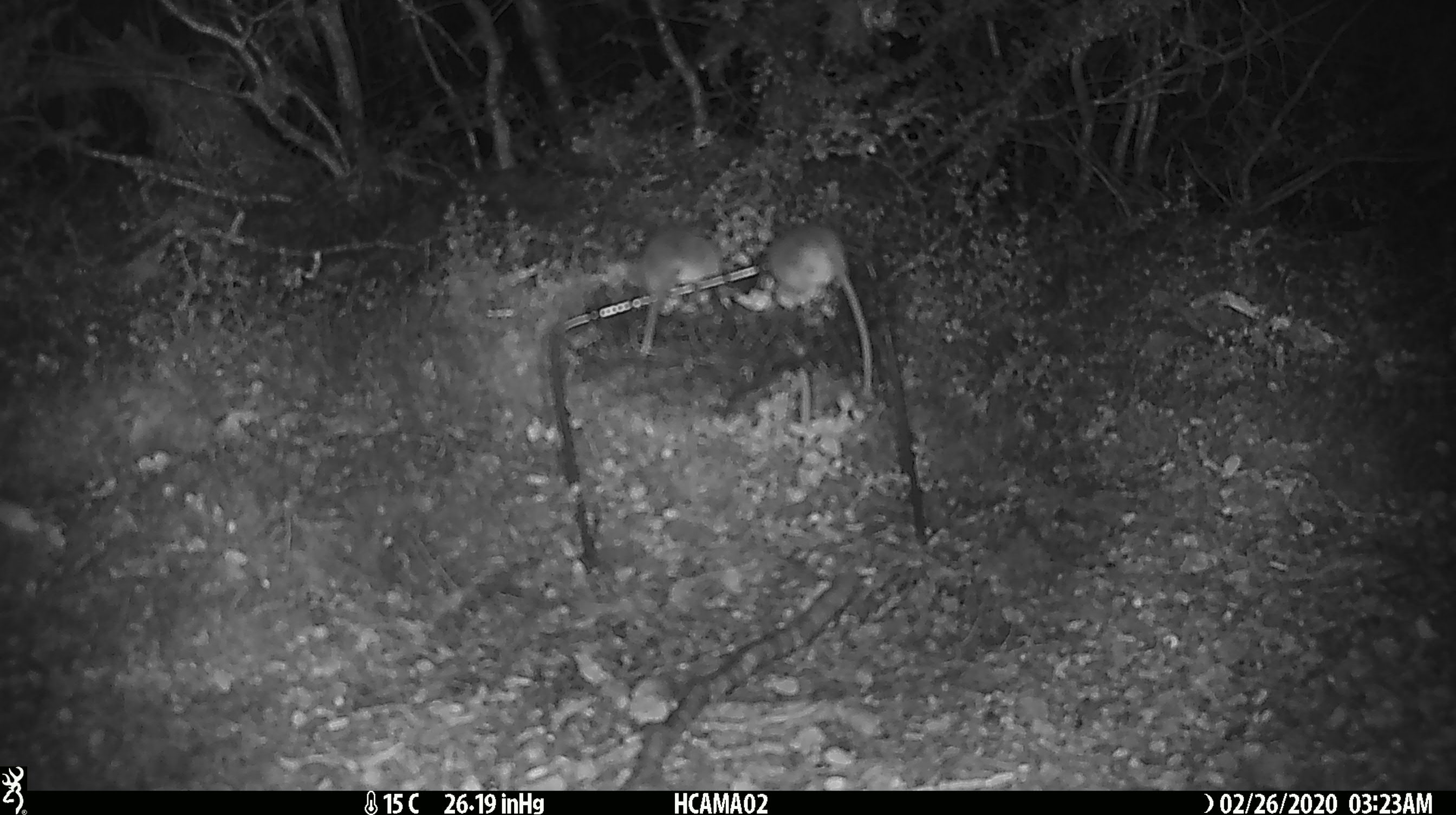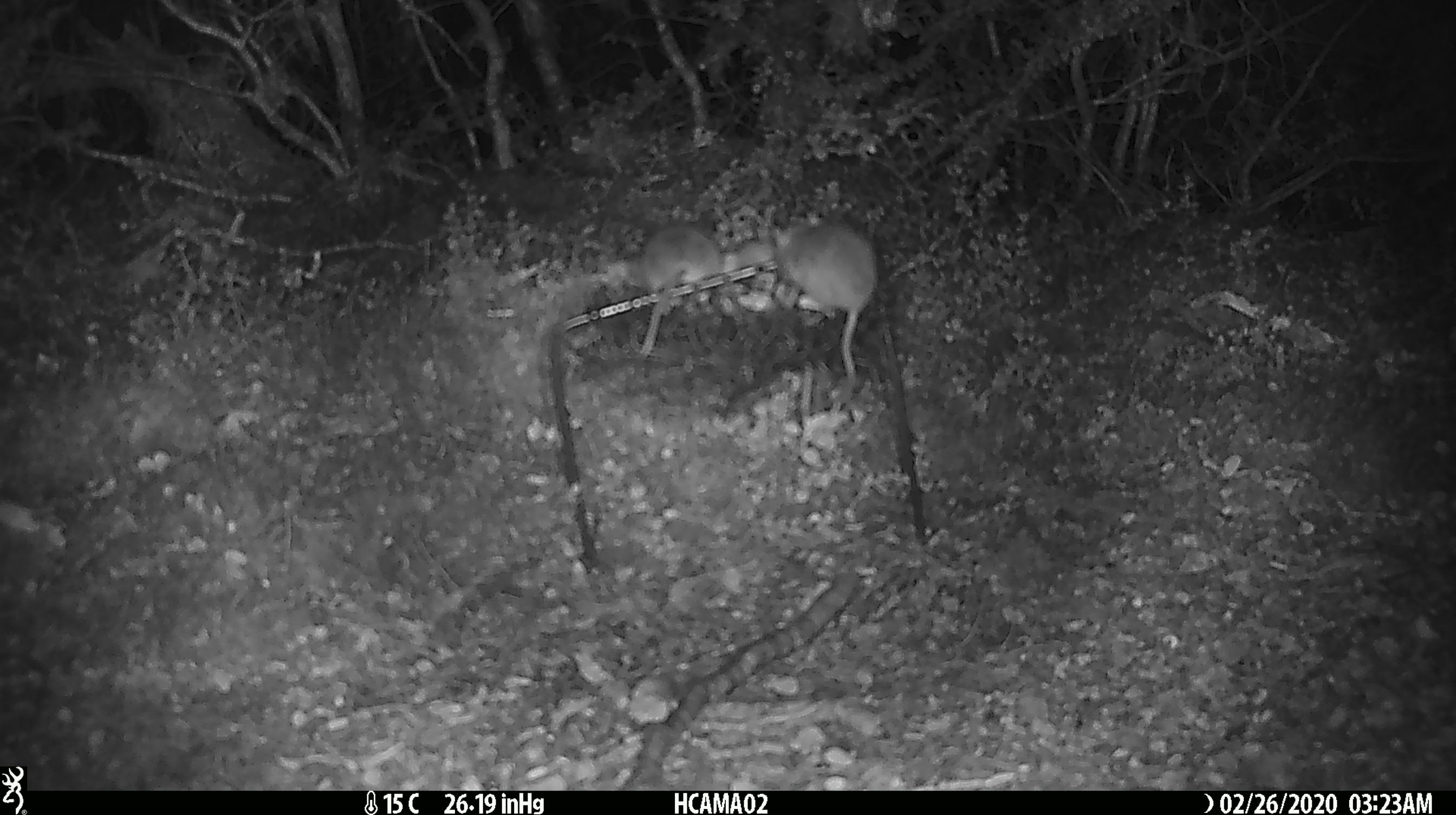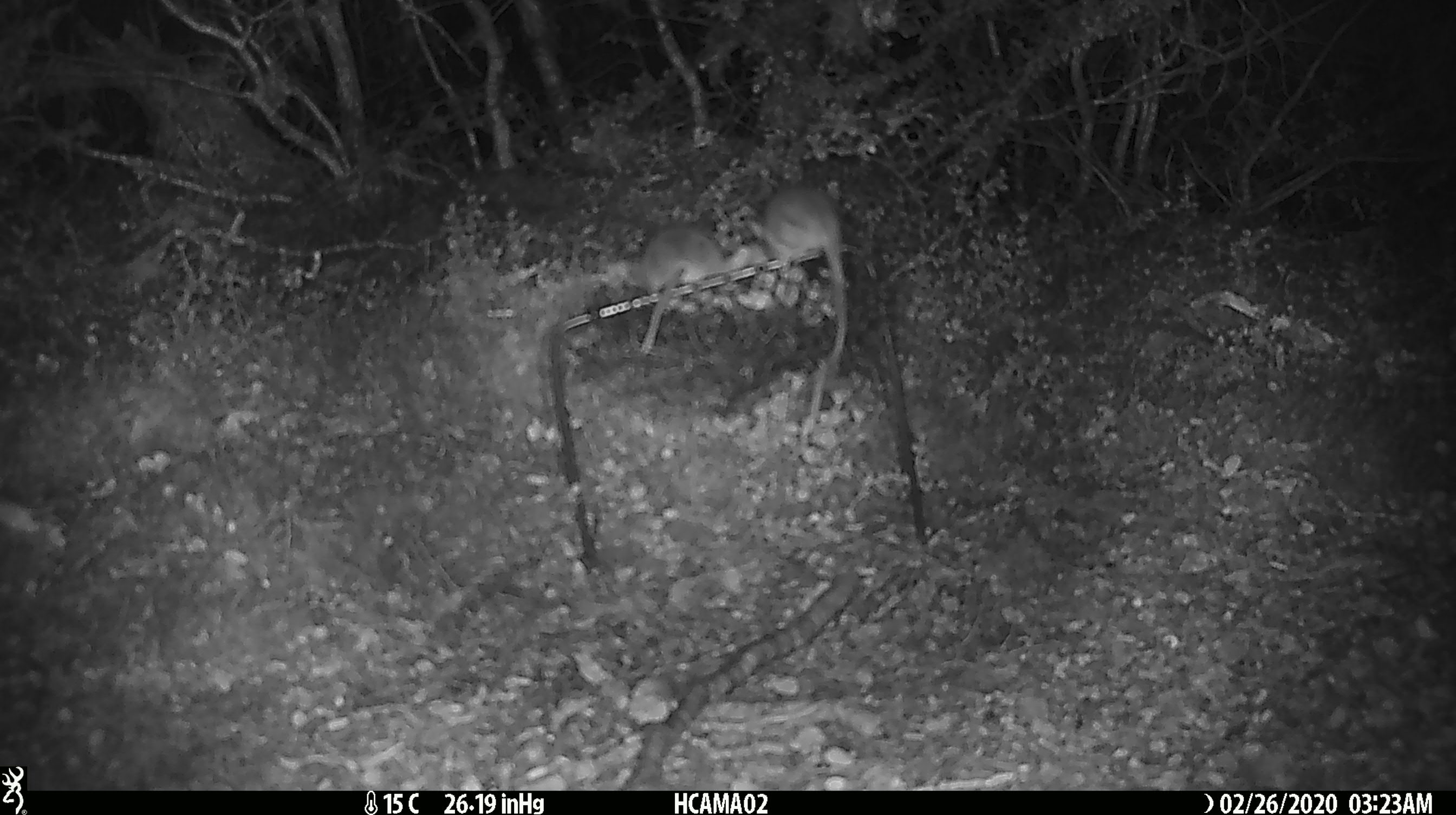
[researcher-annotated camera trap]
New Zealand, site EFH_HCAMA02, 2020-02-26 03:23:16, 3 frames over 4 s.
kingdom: Animalia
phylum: Chordata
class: Mammalia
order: Rodentia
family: Muridae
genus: Mus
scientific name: Mus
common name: mouse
Mouse (Mus).